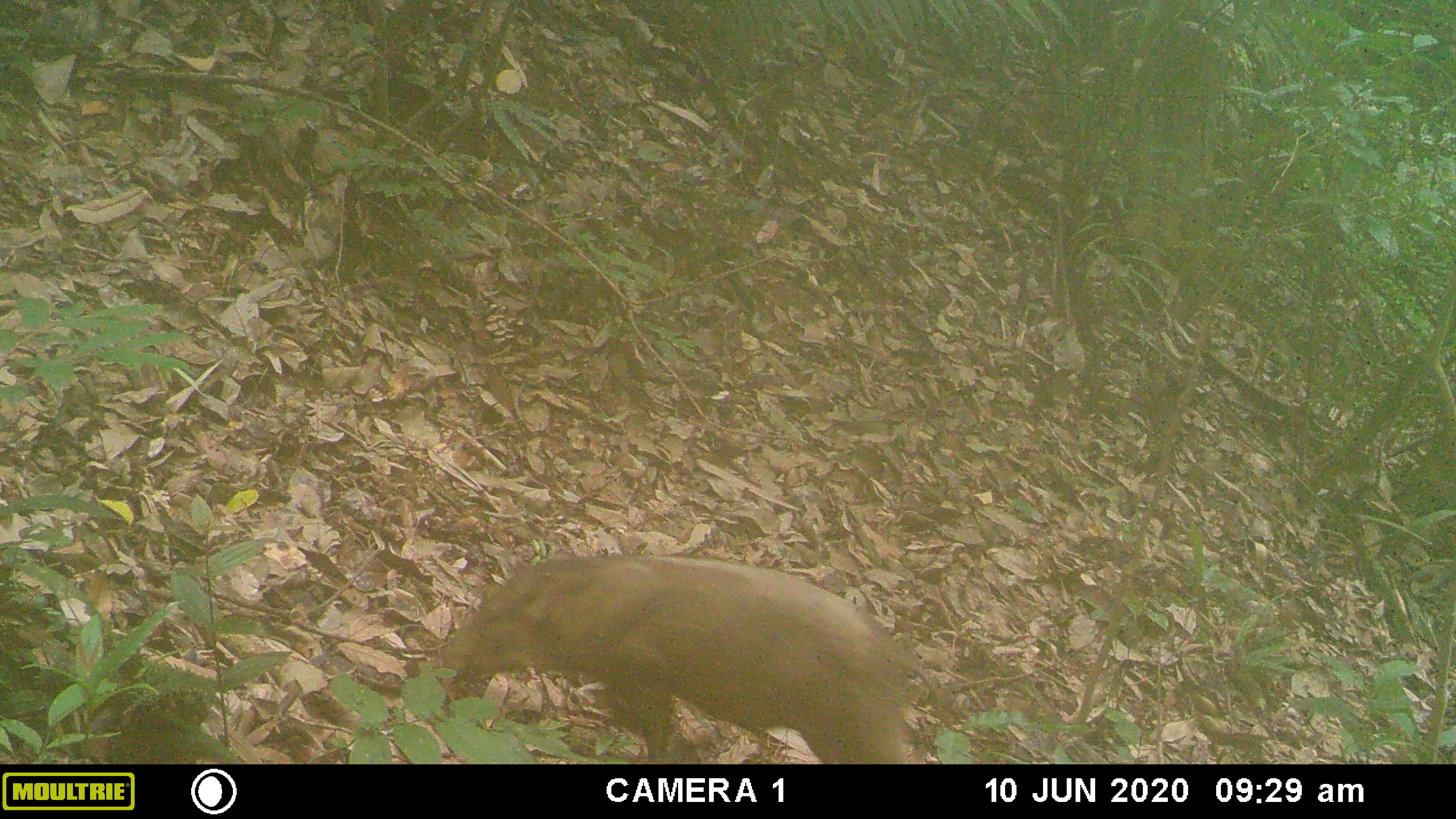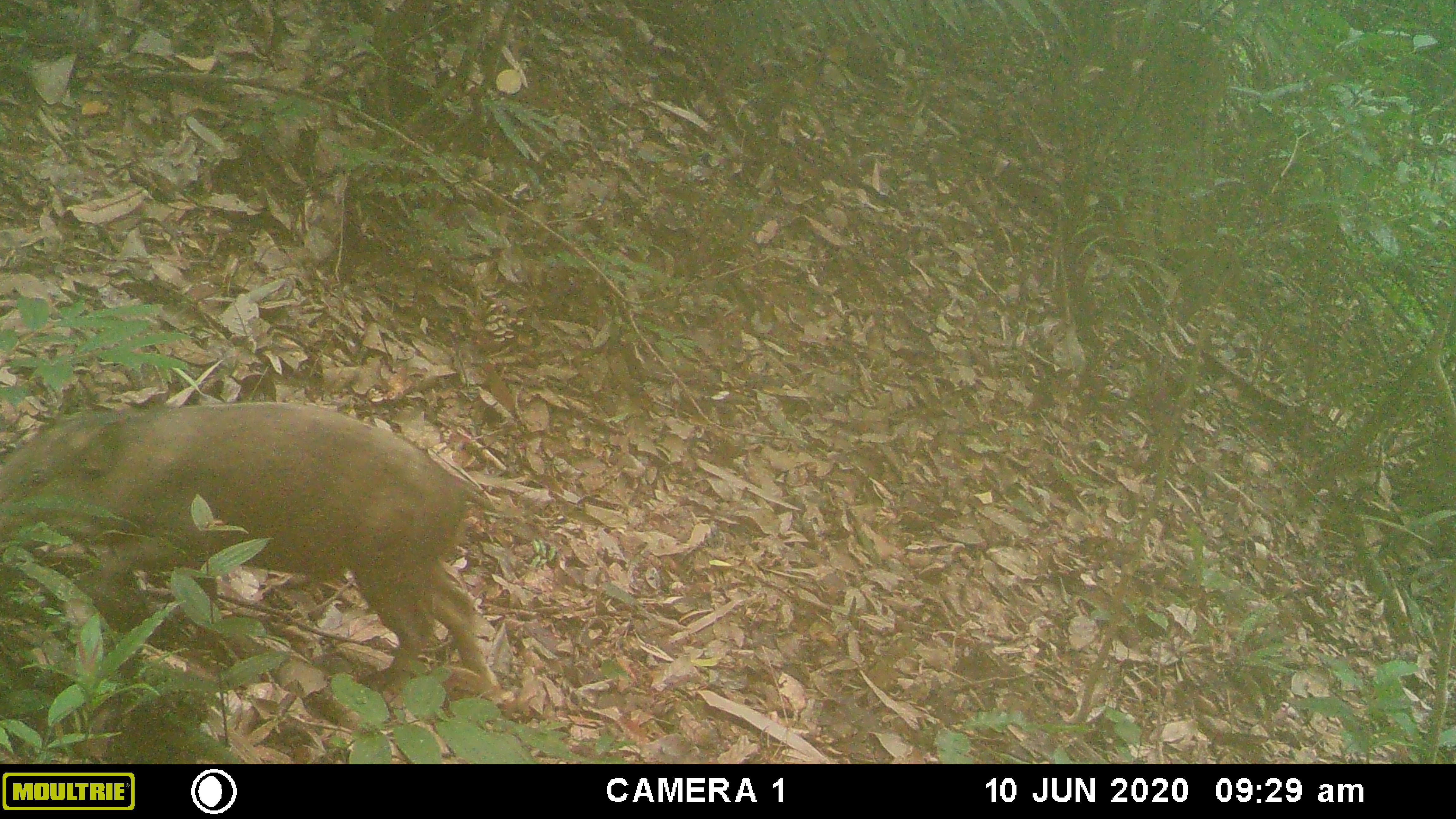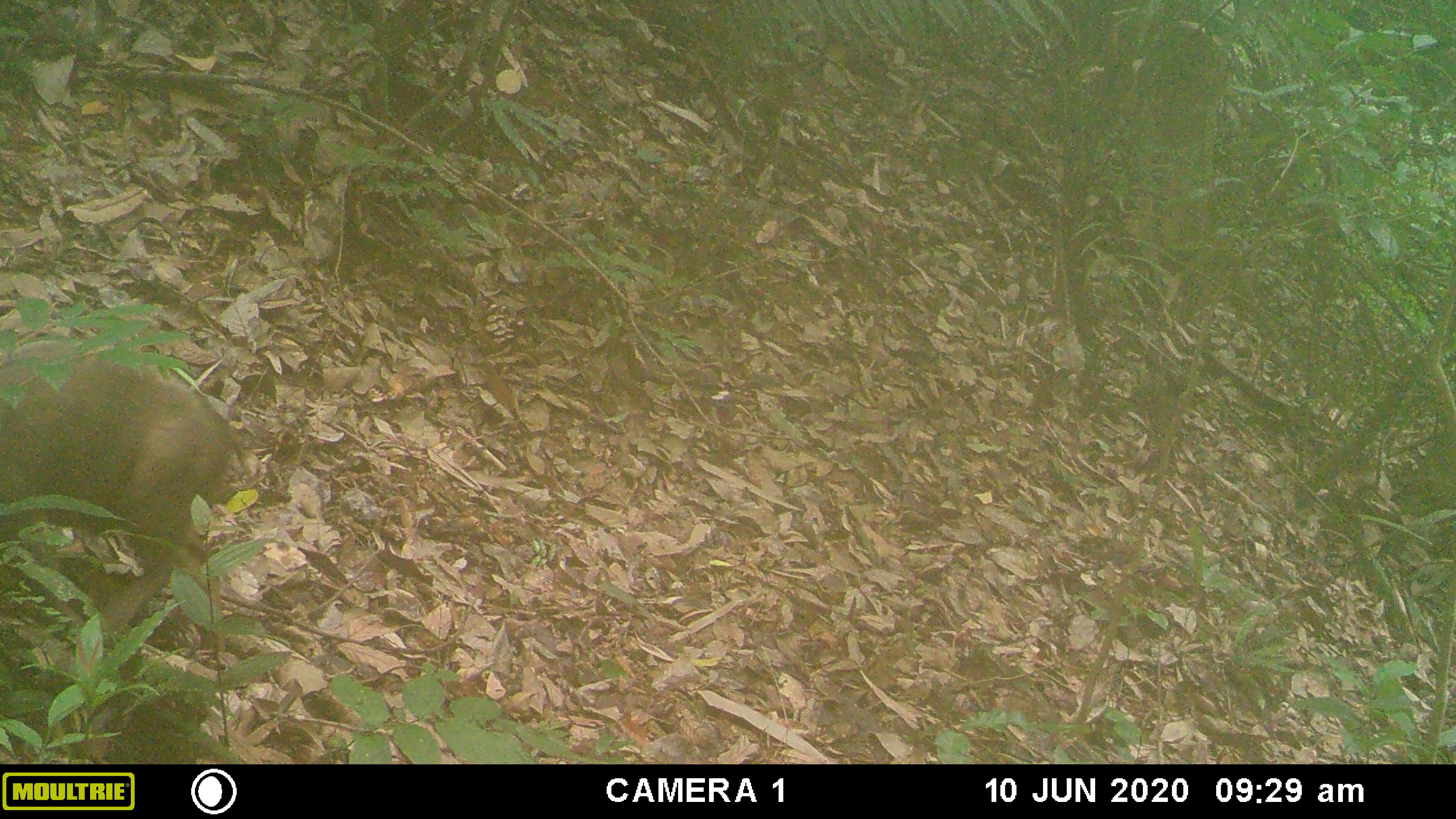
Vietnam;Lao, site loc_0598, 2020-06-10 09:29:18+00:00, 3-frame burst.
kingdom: Animalia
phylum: Chordata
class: Mammalia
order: Artiodactyla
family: Suidae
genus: Sus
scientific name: Sus scrofa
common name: eurasian wild pig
Eurasian wild pig (Sus scrofa). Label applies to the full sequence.